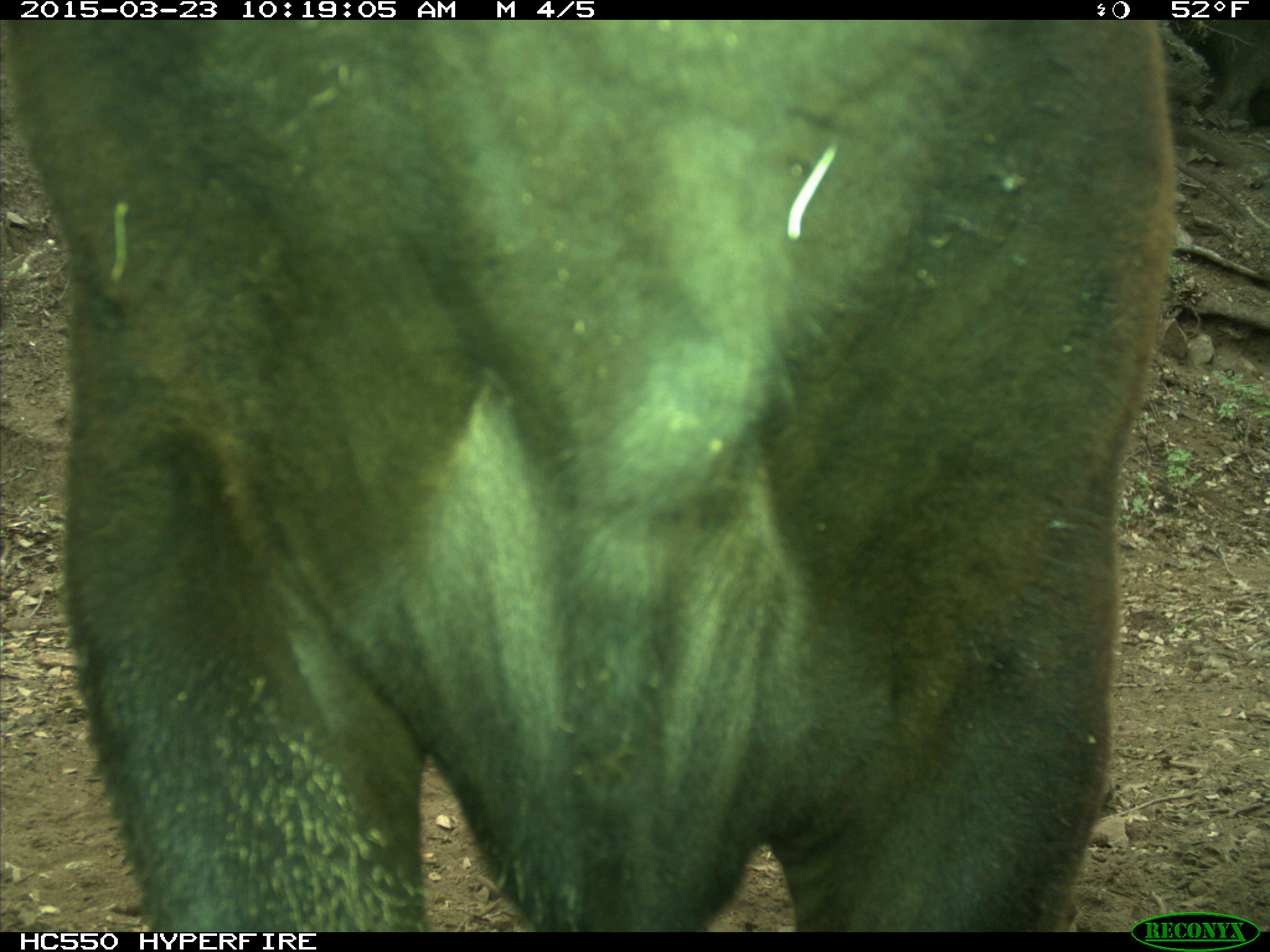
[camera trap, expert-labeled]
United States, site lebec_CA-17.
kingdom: Animalia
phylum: Chordata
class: Mammalia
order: Artiodactyla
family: Bovidae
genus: Bos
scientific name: Bos taurus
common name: domestic cow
Bos taurus (domestic cow).